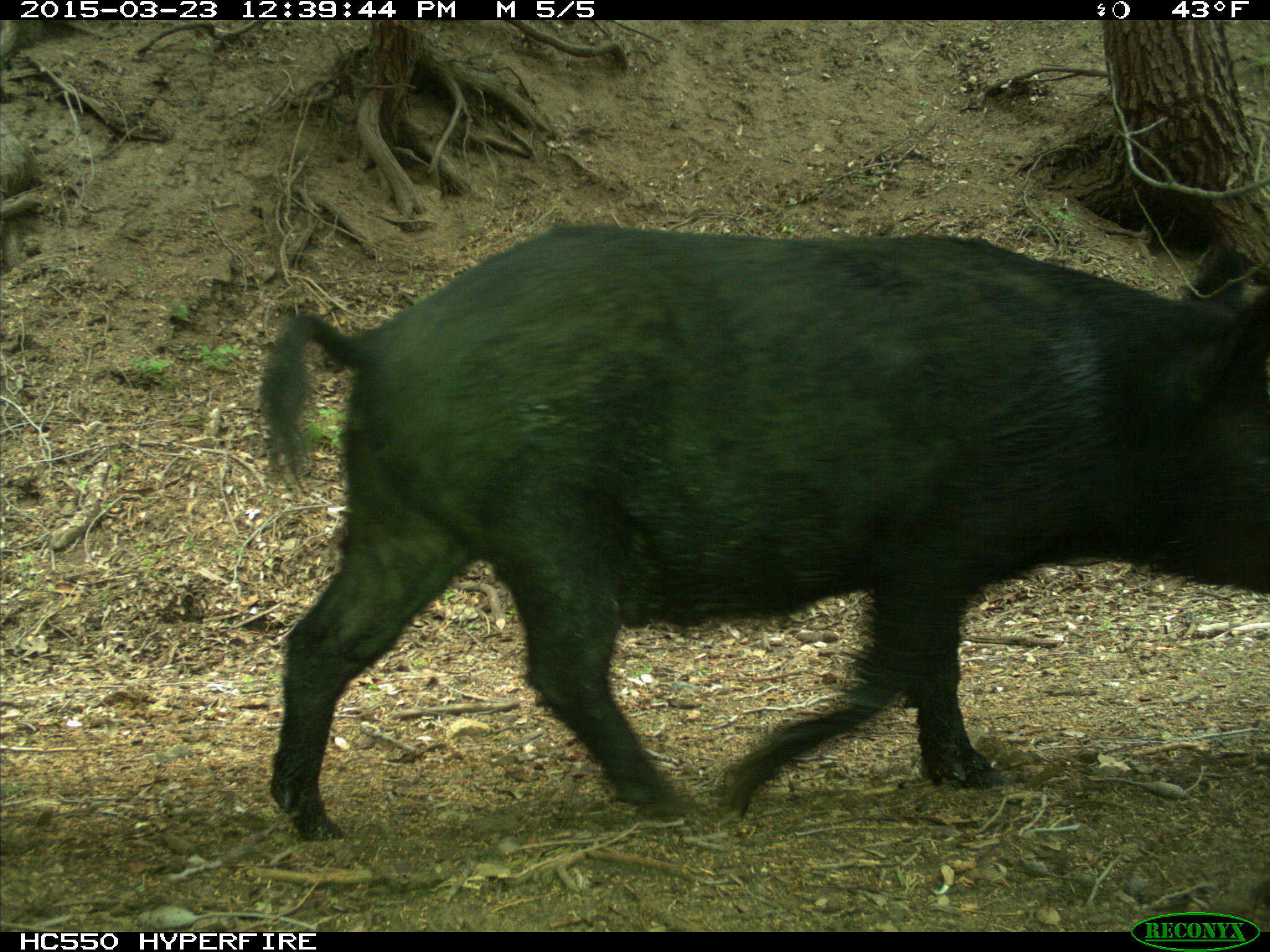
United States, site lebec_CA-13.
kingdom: Animalia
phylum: Chordata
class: Mammalia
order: Artiodactyla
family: Suidae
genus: Sus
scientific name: Sus scrofa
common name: wild boar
Sus scrofa (wild boar).